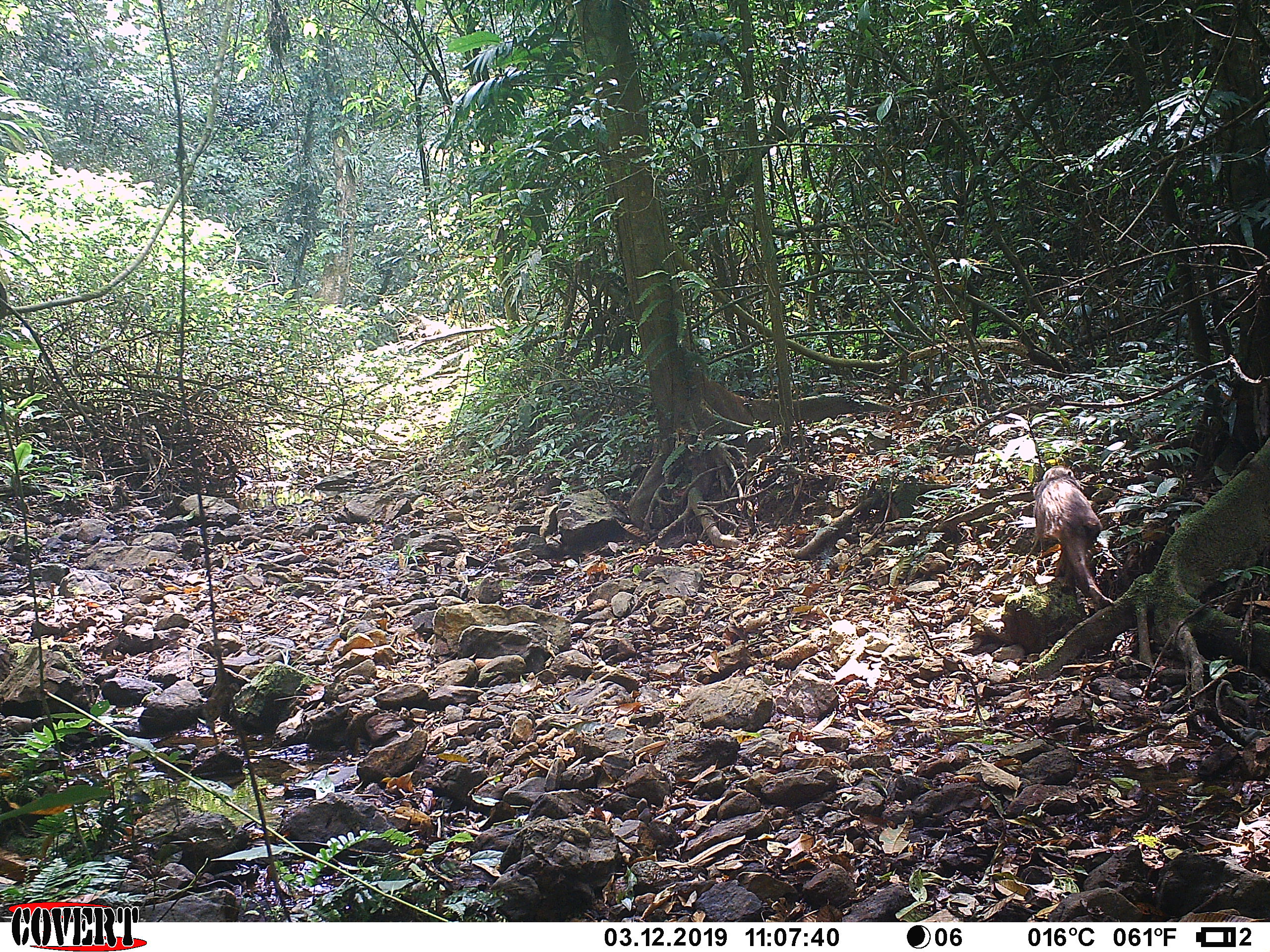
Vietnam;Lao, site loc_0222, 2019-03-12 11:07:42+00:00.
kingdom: Animalia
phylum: Chordata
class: Mammalia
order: Primates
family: Cercopithecidae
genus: Macaca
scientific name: Macaca arctoides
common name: stump-tailed macaque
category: stump tailed macaque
Stump tailed macaque (stump-tailed macaque) (Macaca arctoides). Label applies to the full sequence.